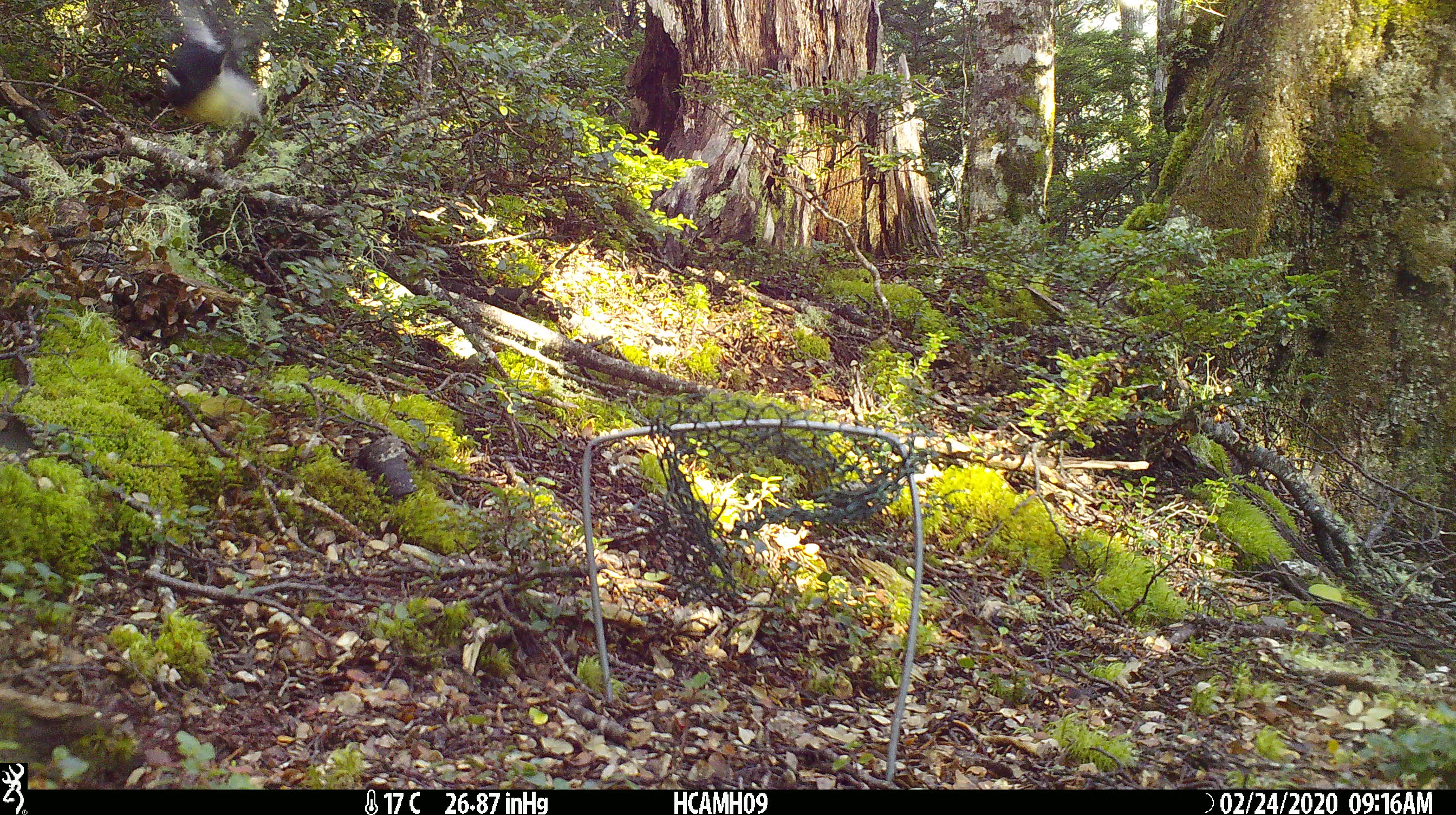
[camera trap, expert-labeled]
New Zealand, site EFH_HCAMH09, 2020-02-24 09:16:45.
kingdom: Animalia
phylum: Chordata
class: Aves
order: Passeriformes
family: Petroicidae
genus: Petroica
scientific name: Petroica macrocephala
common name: tomtit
Tomtit (Petroica macrocephala).